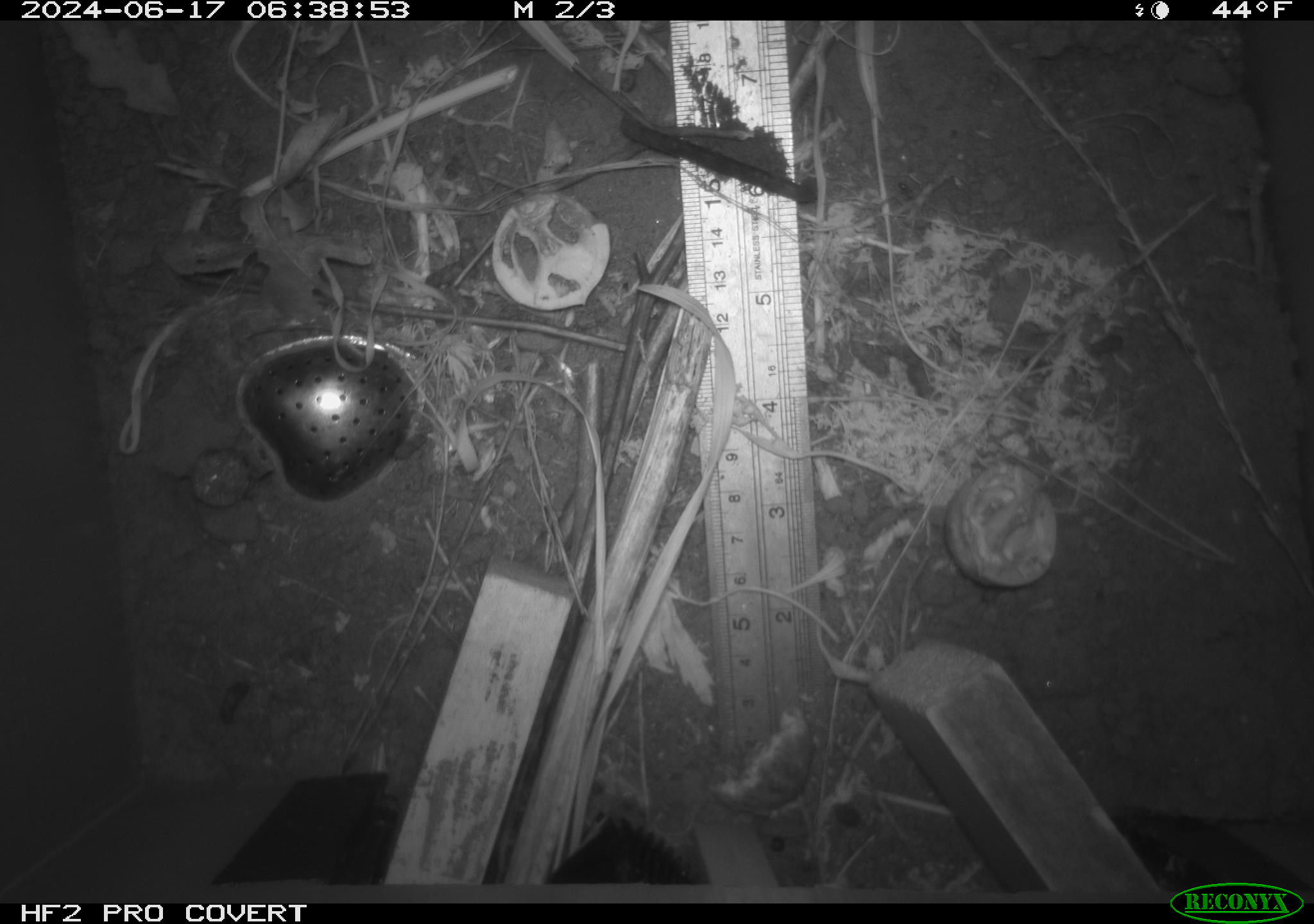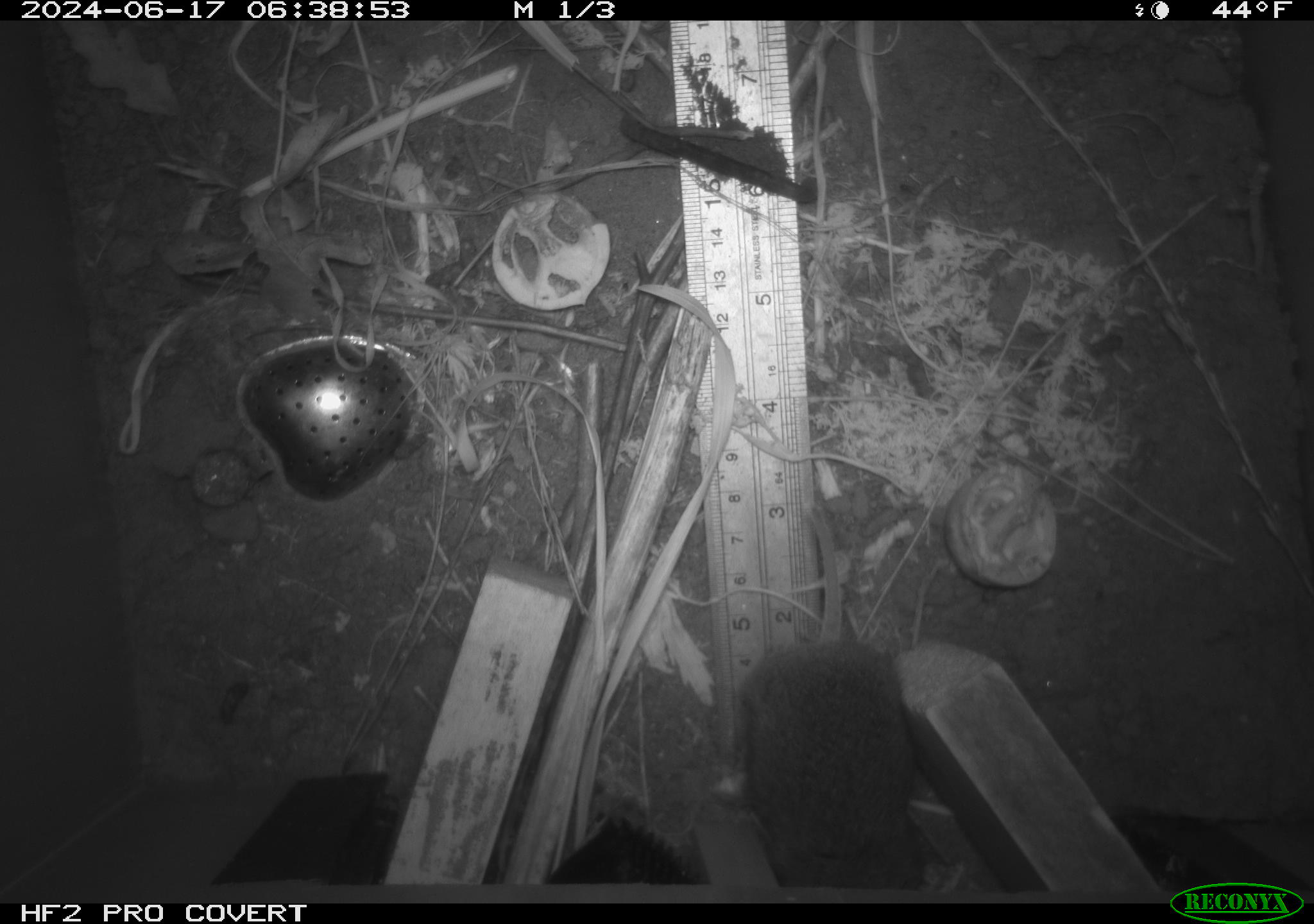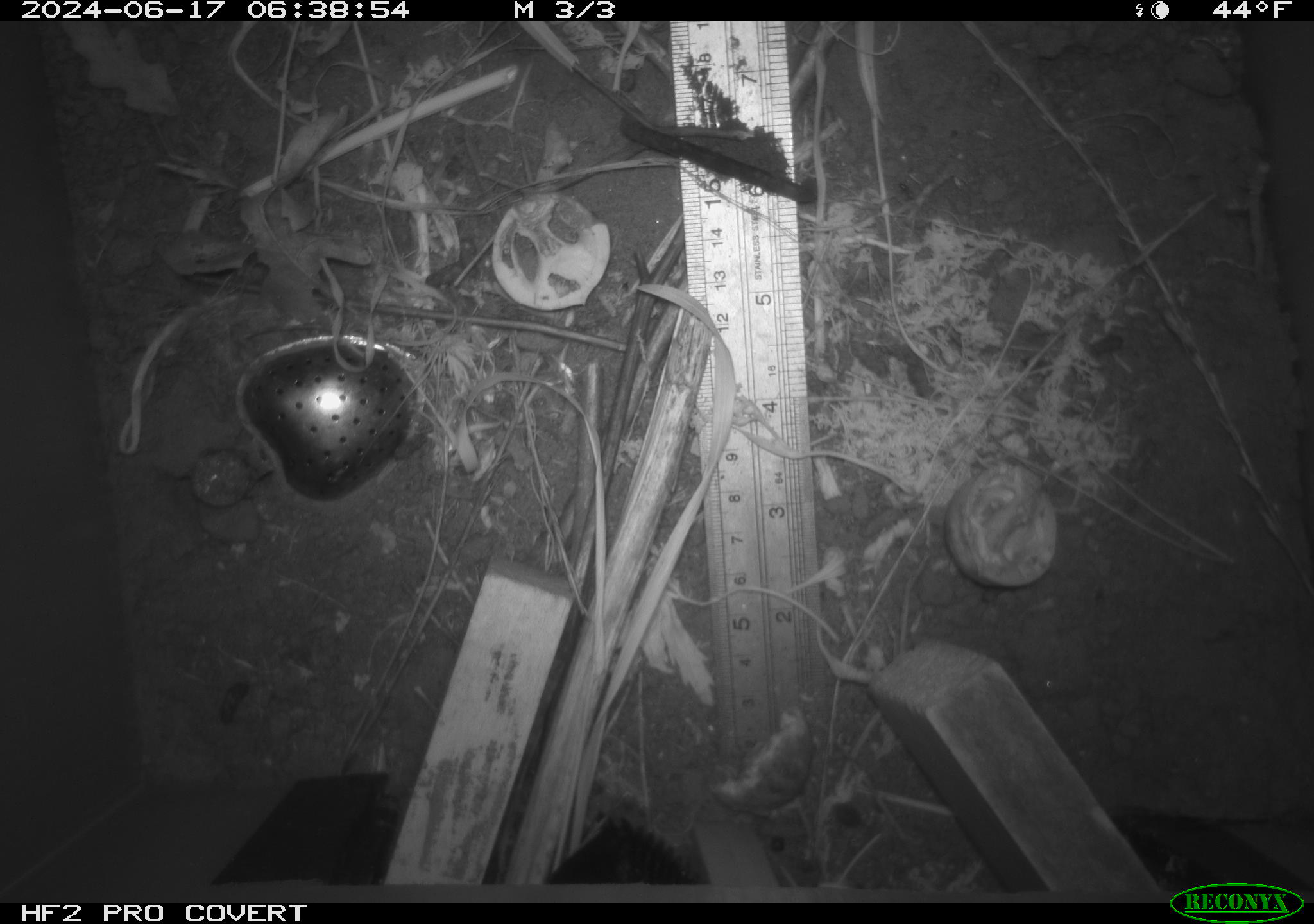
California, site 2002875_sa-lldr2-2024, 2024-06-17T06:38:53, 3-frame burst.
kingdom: Animalia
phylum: Chordata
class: Mammalia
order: Rodentia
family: Cricetidae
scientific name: Arvicolinae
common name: voles, lemmings, and muskrats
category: arvicolinae subfamily